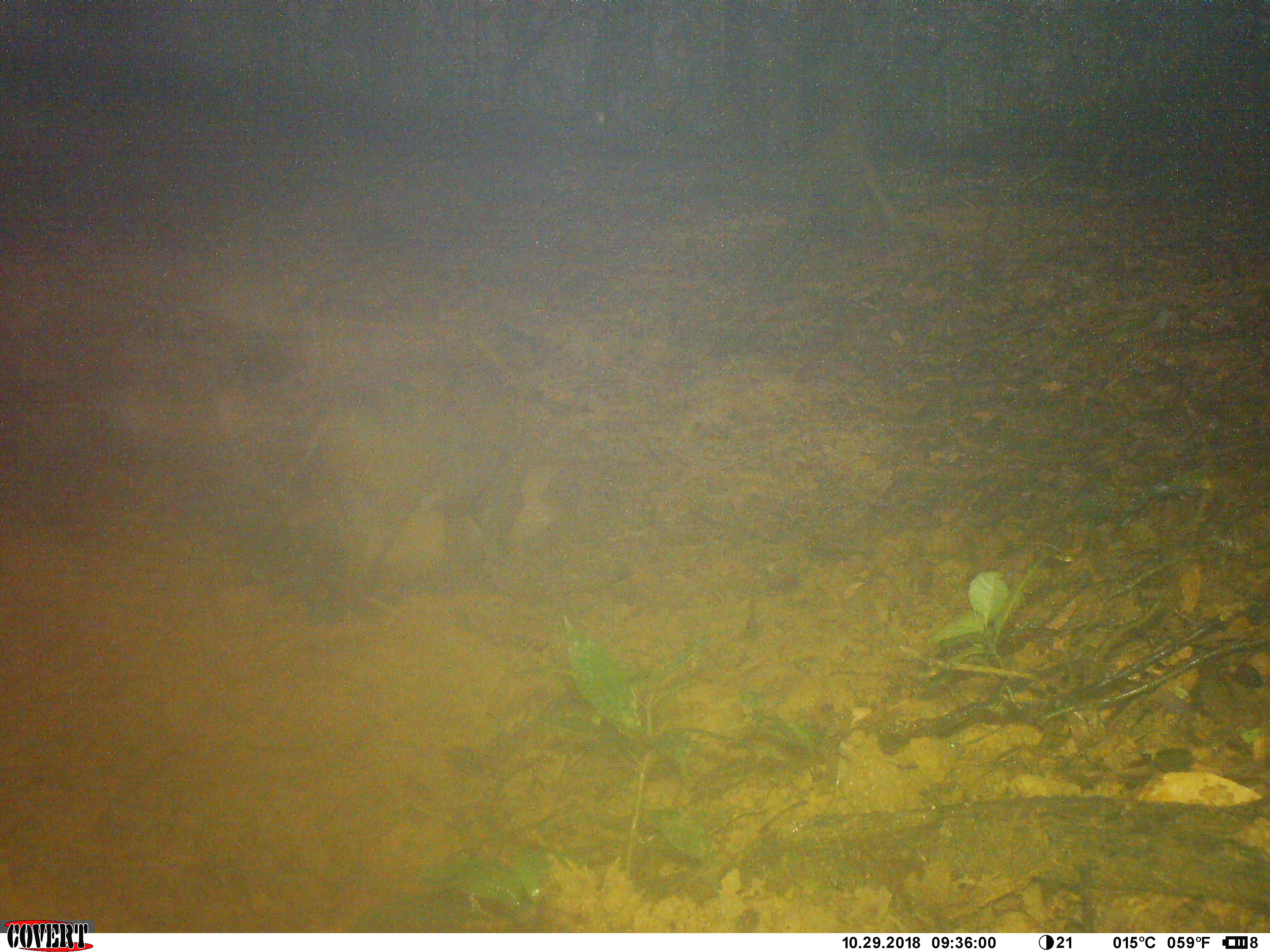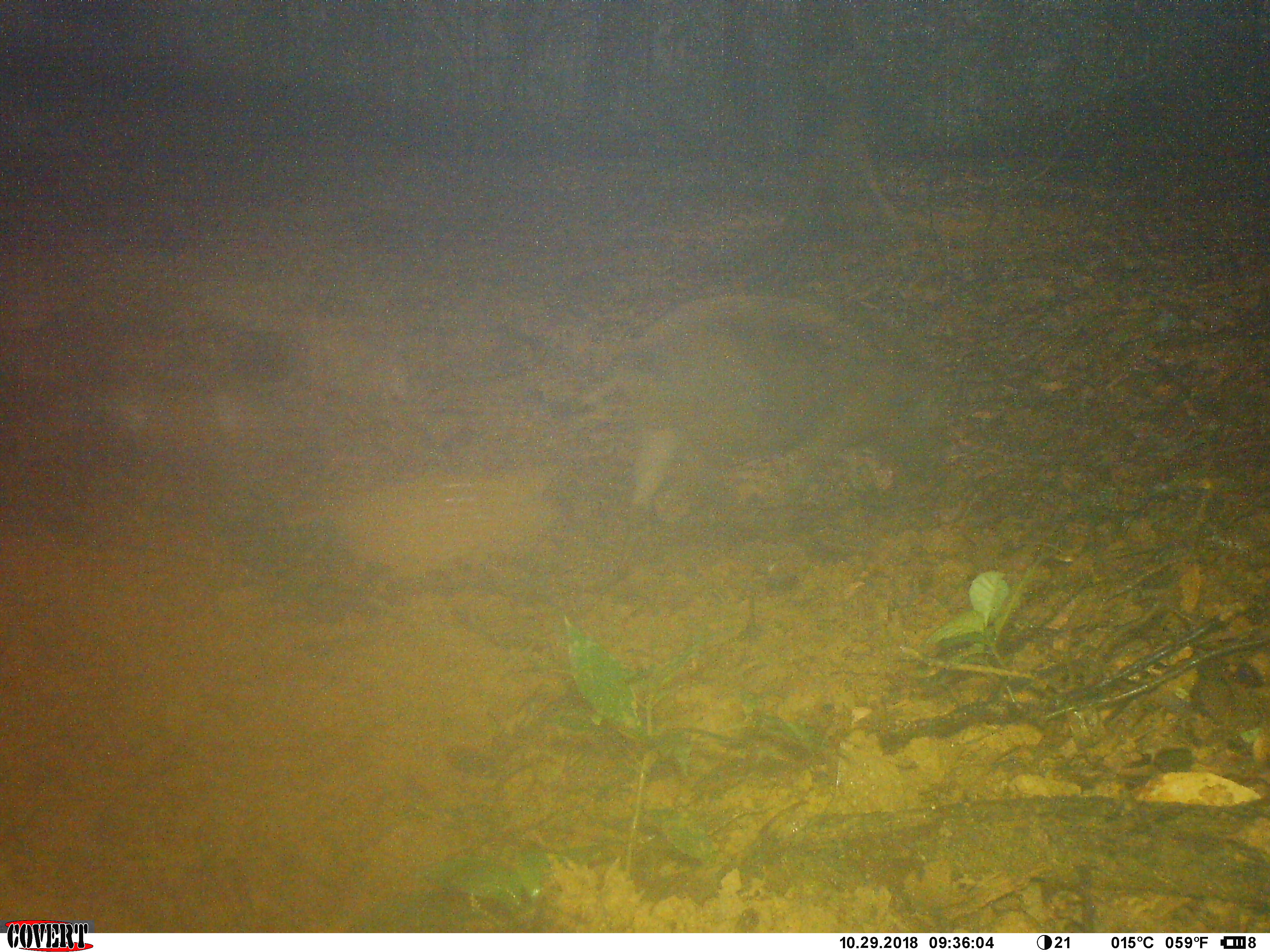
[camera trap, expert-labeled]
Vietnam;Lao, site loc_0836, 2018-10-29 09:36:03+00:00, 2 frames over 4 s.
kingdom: Animalia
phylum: Chordata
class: Mammalia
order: Artiodactyla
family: Suidae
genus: Sus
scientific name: Sus scrofa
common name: eurasian wild pig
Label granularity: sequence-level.